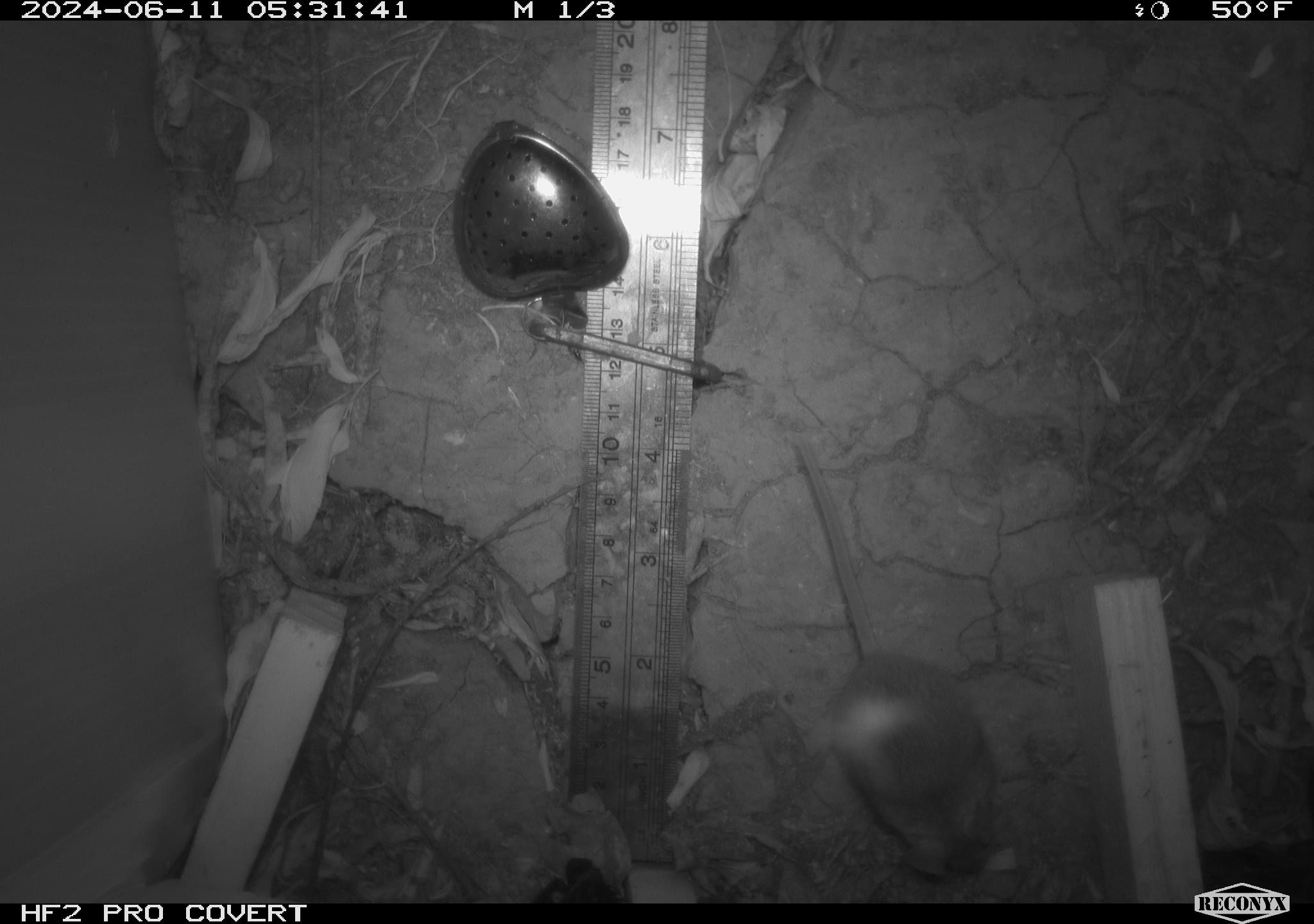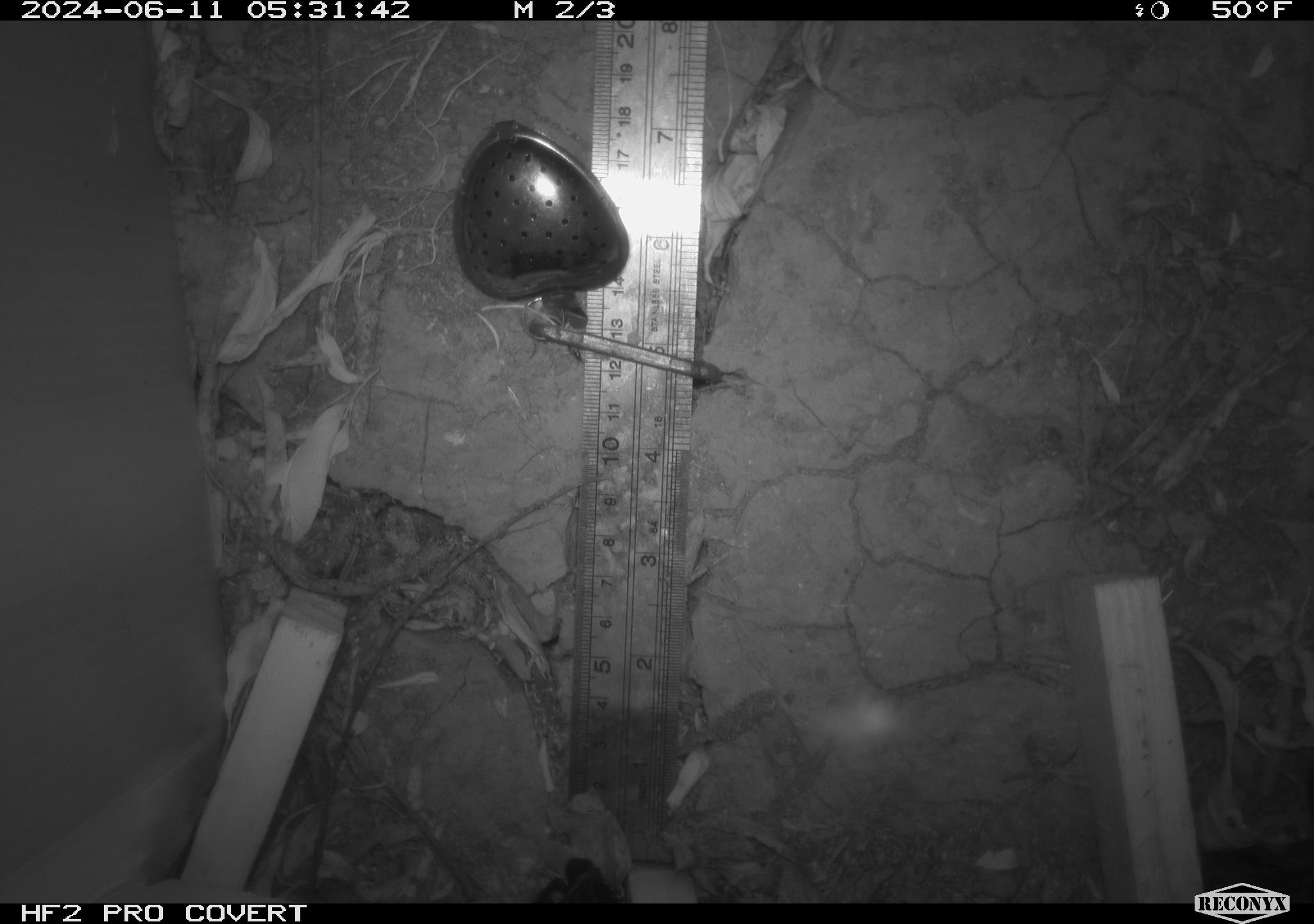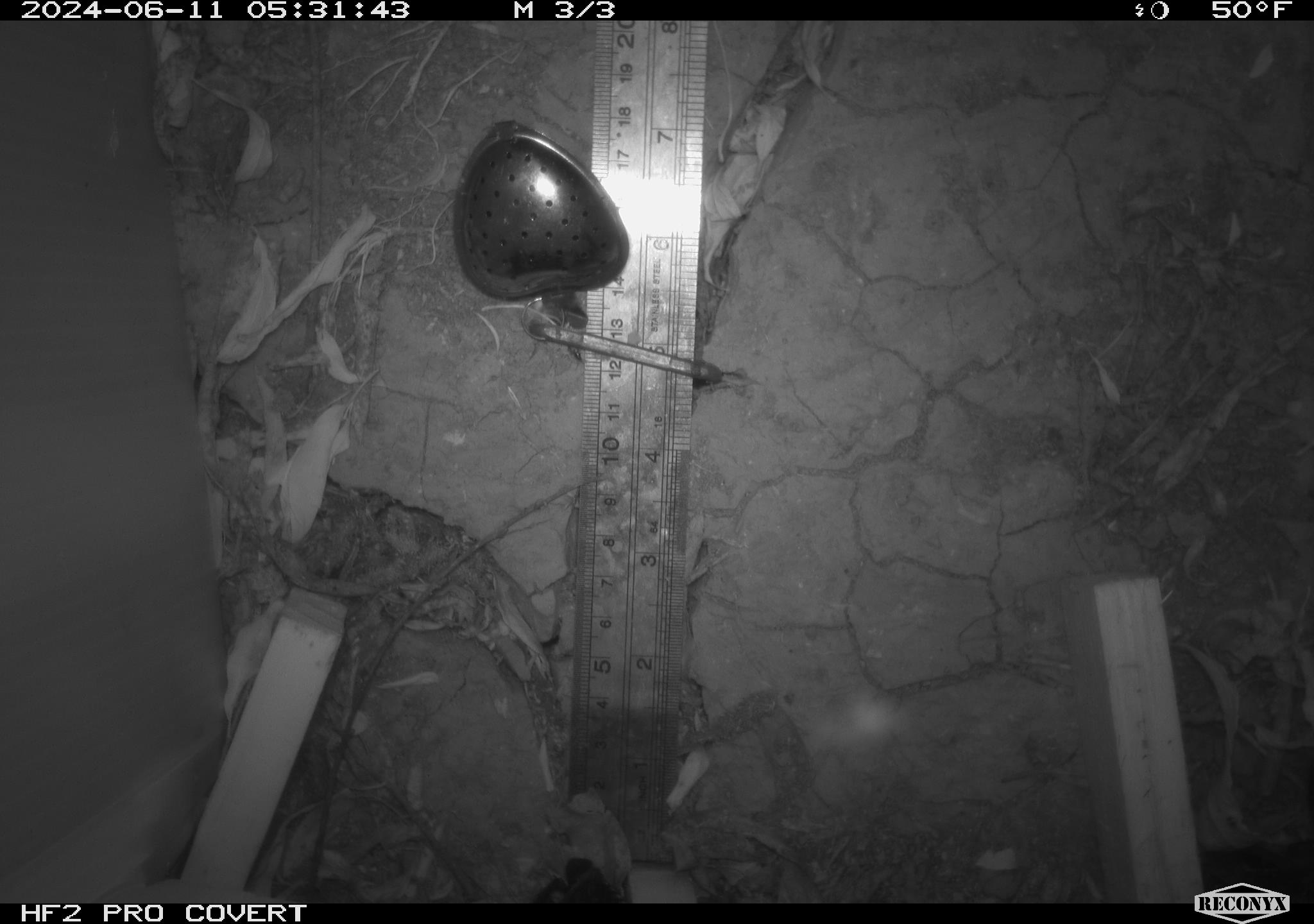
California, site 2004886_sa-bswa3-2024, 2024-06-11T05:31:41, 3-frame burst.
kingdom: Animalia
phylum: Chordata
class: Mammalia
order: Rodentia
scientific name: Rodentia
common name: mouse species